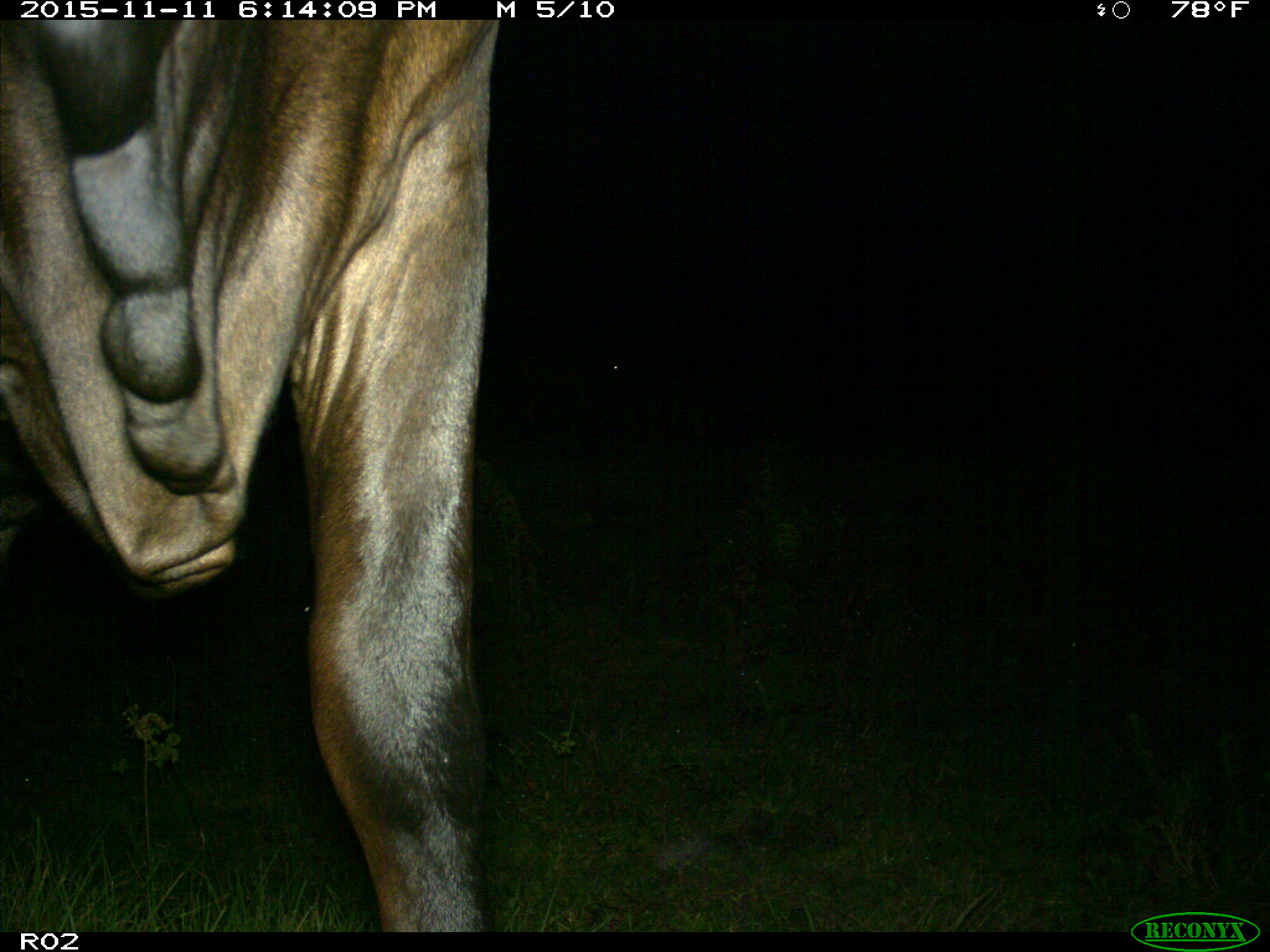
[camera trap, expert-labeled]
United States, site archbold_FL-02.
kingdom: Animalia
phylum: Chordata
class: Mammalia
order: Artiodactyla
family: Bovidae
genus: Bos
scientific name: Bos taurus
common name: domestic cow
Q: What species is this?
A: Bos taurus (domestic cow).